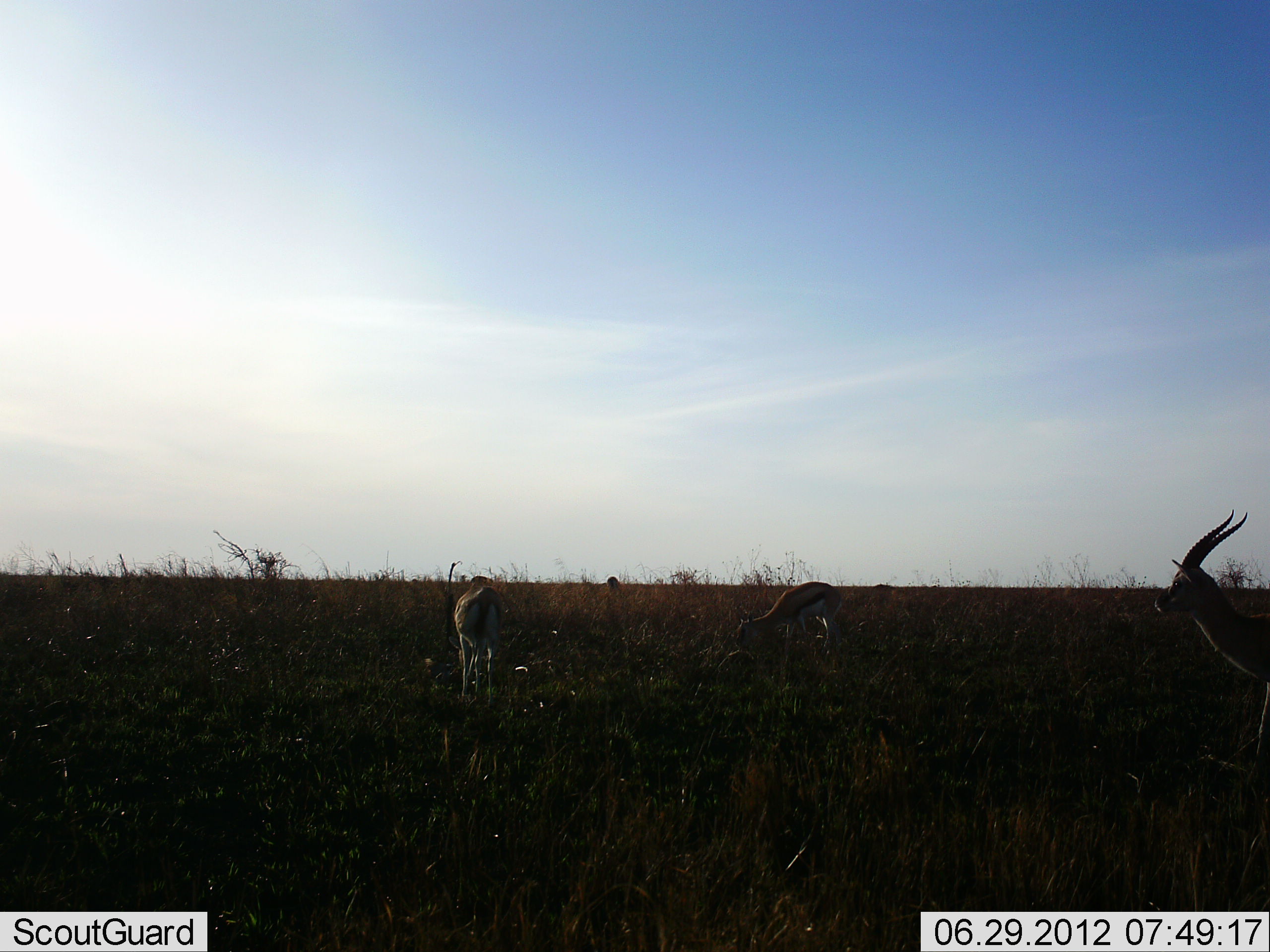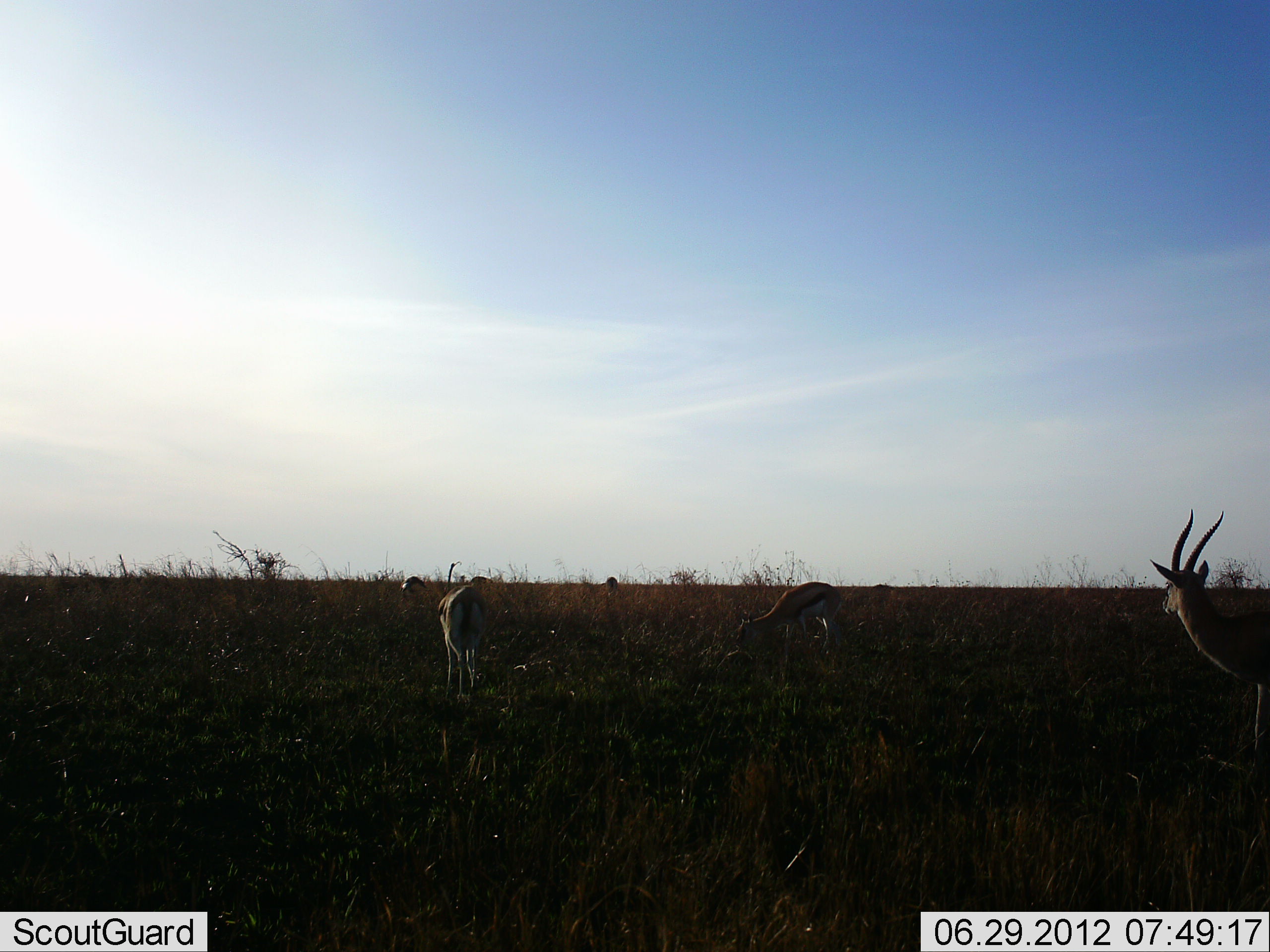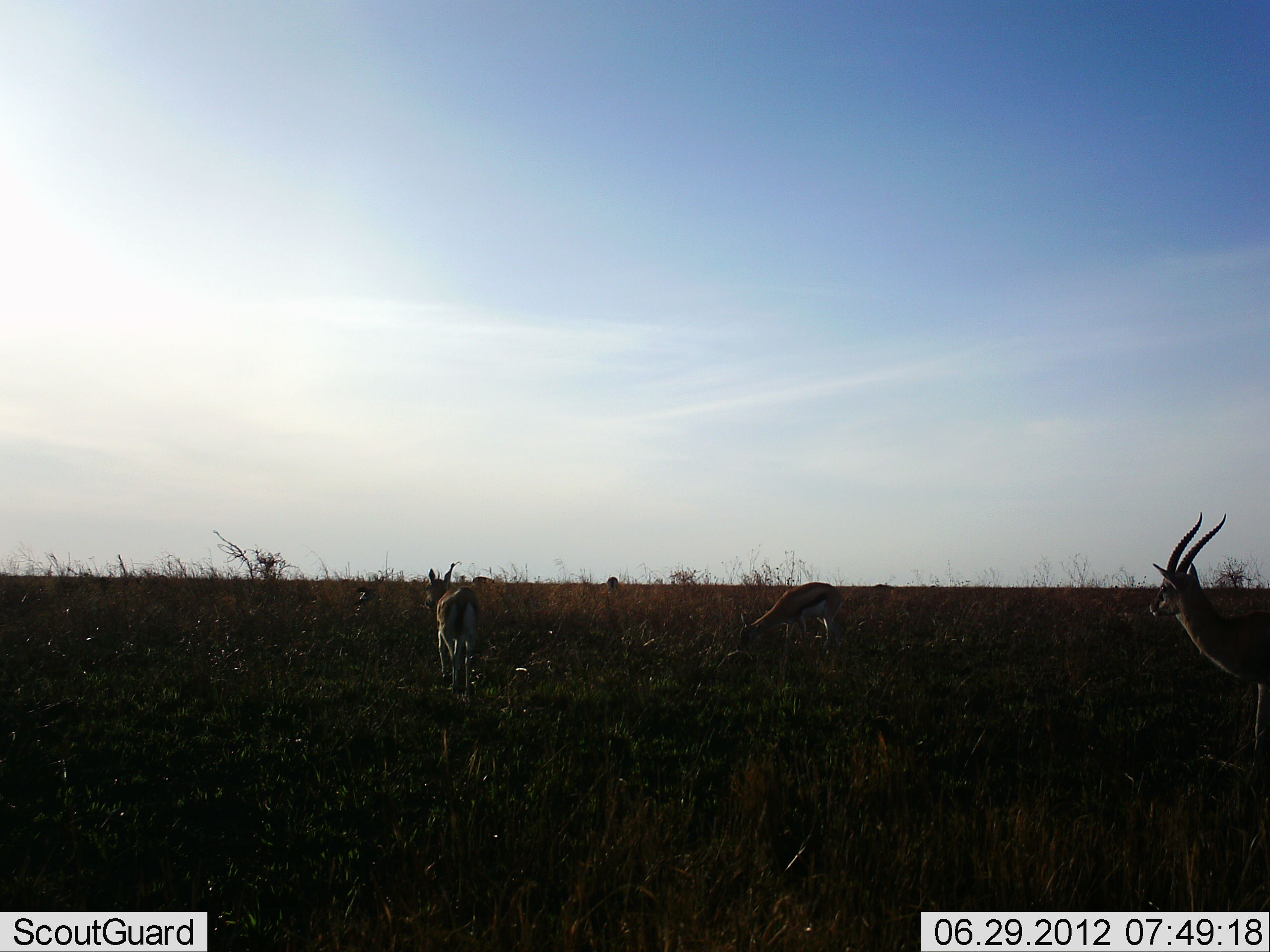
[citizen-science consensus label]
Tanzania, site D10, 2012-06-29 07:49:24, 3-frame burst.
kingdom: Animalia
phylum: Chordata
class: Mammalia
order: Artiodactyla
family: Bovidae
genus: Eudorcas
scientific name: Eudorcas thomsonii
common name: thomson's gazelle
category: gazellethomsons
Gazellethomsons (thomson's gazelle) (Eudorcas thomsonii), count 4. Behavior (volunteer vote fractions): standing 73%, resting 0%, moving 18%, interacting 0%. Young present (vote fraction): 0%. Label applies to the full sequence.